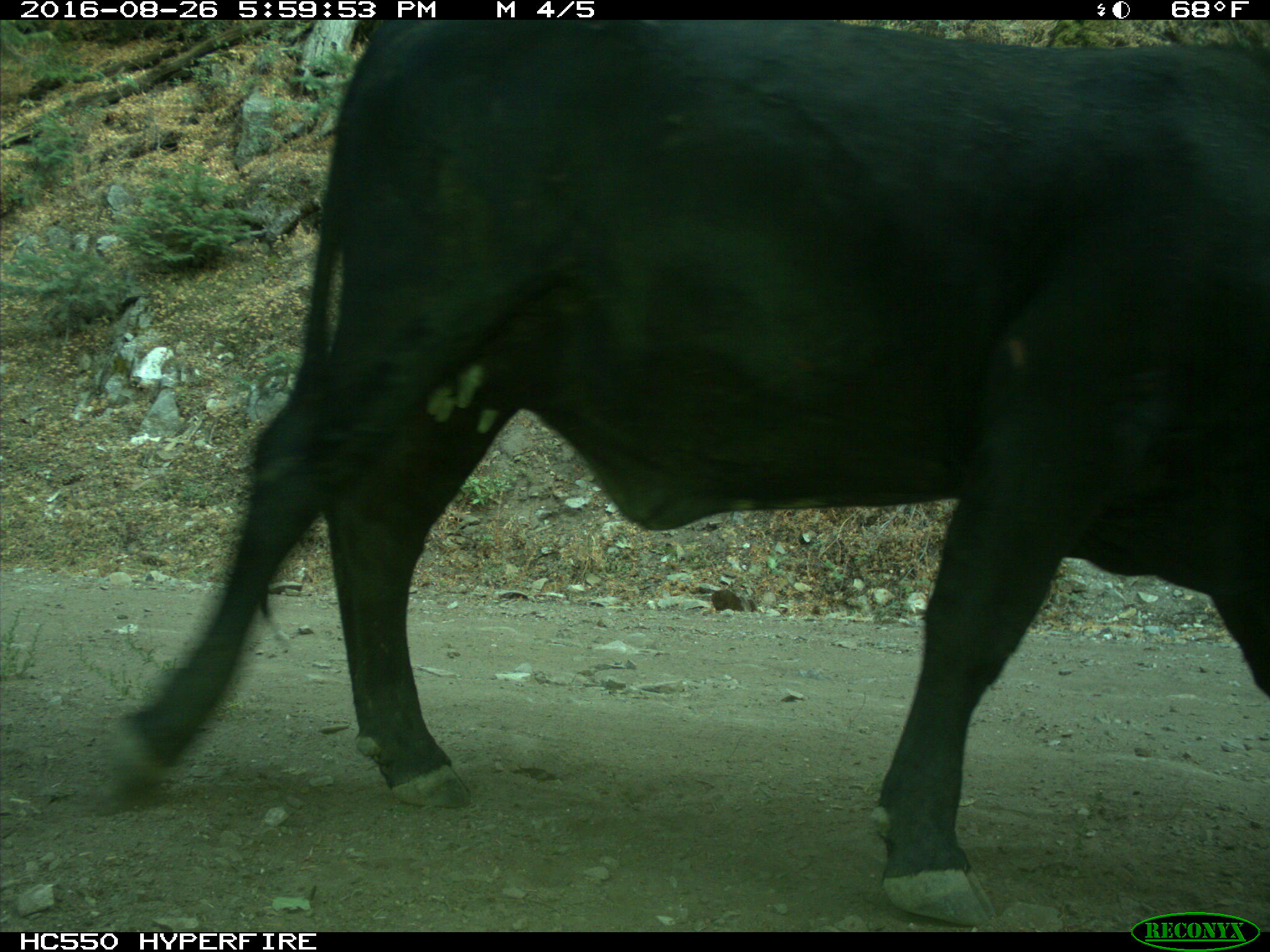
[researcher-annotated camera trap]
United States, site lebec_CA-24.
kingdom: Animalia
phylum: Chordata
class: Mammalia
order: Artiodactyla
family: Bovidae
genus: Bos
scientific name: Bos taurus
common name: domestic cow